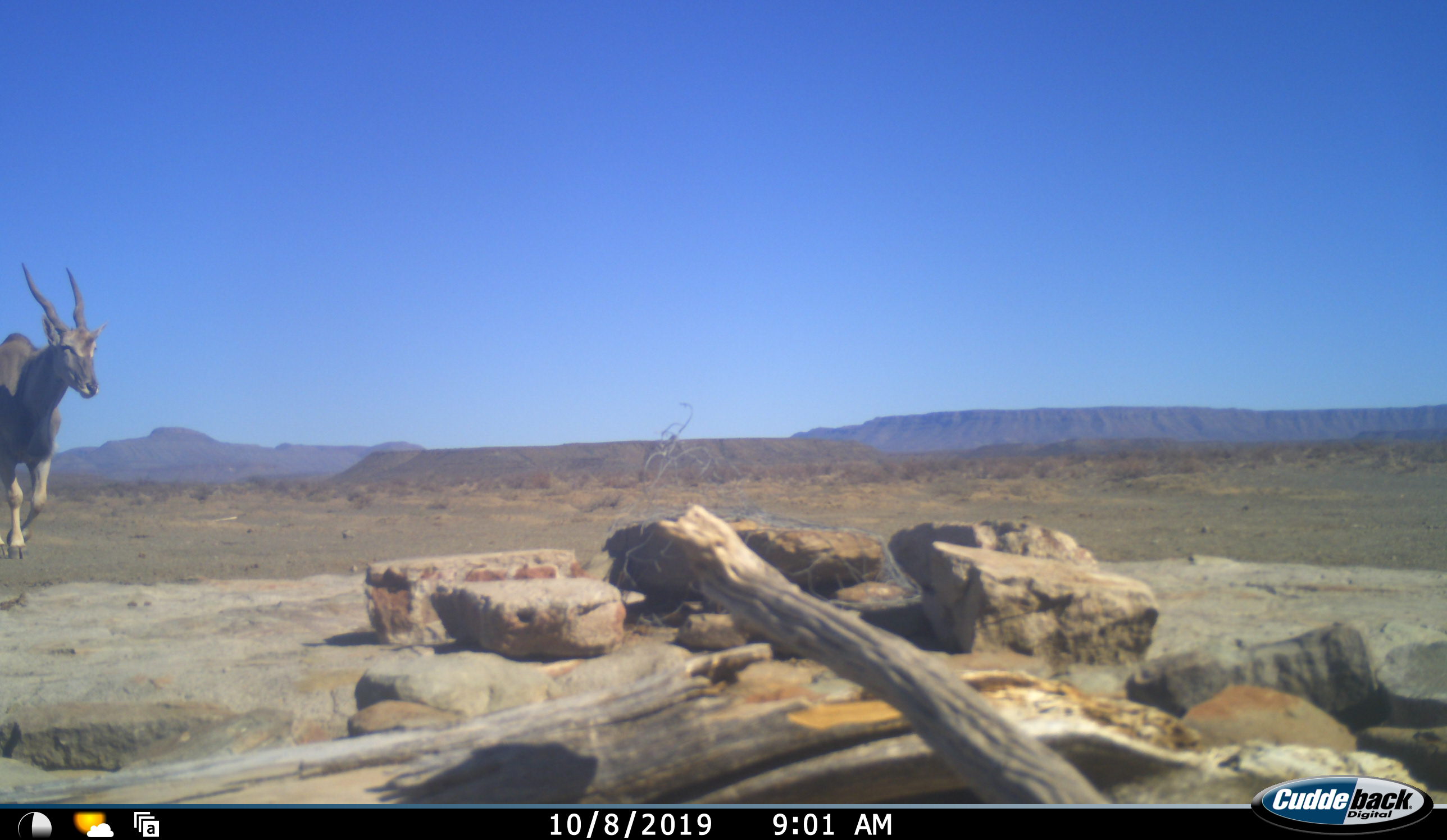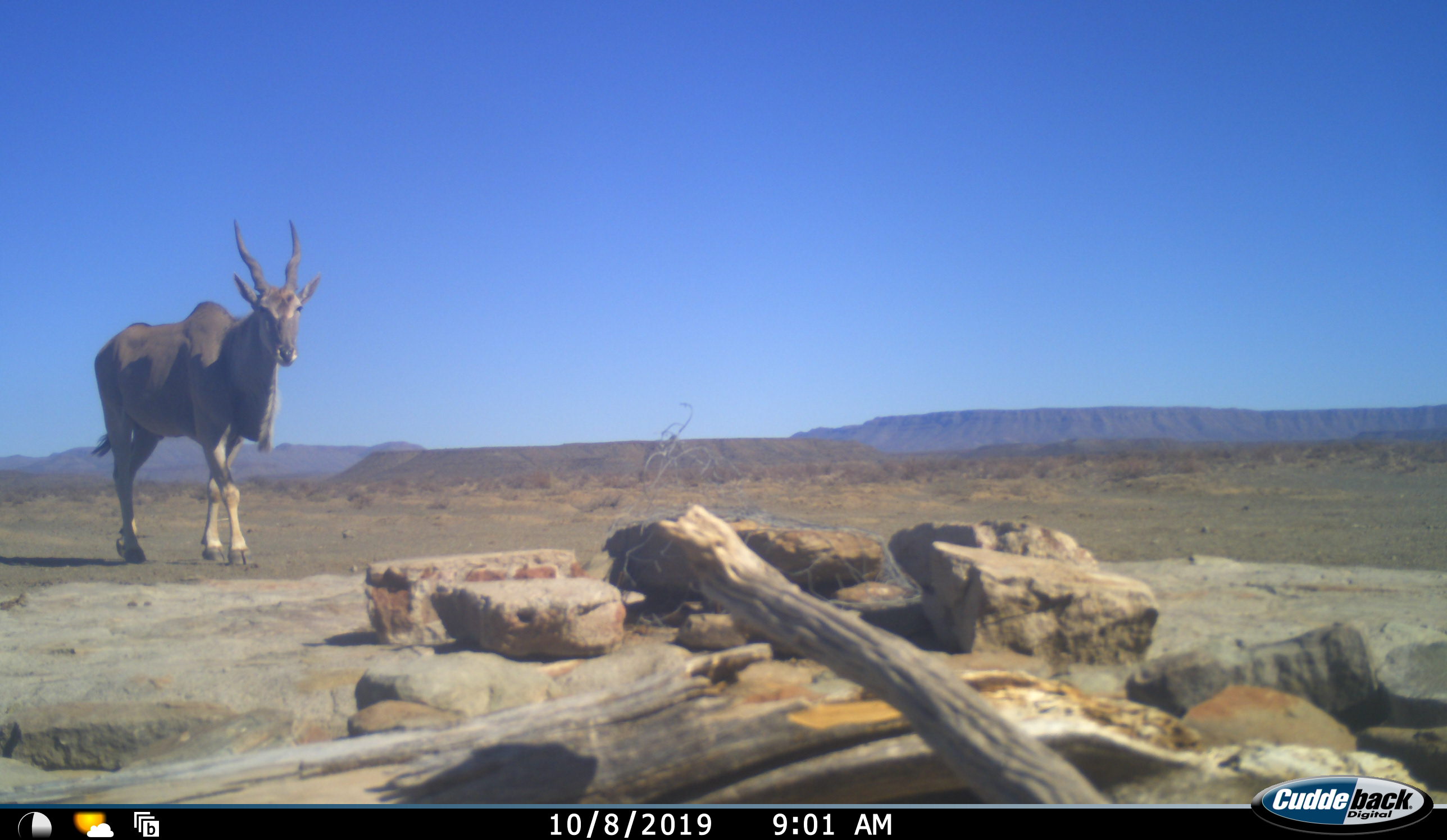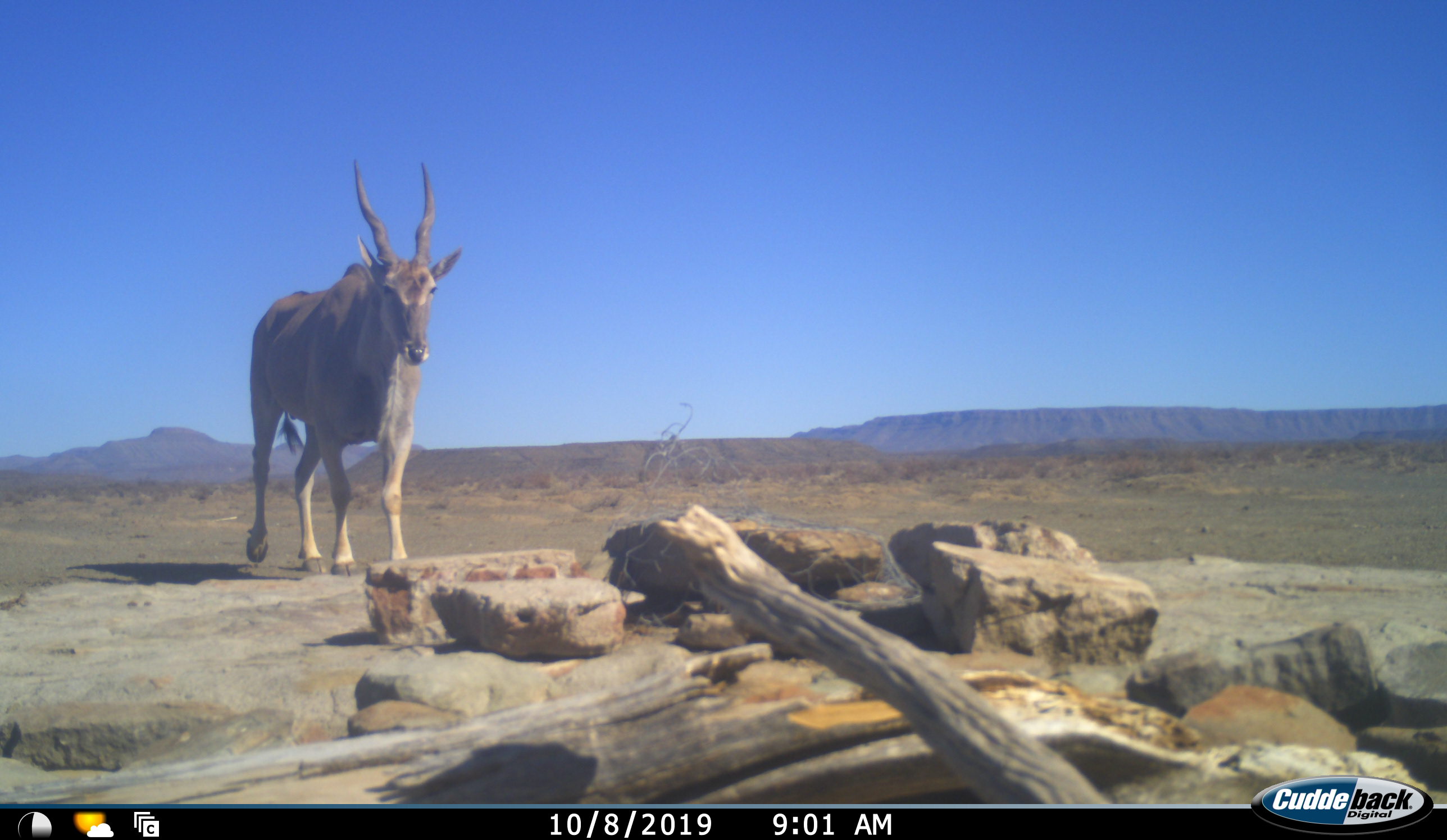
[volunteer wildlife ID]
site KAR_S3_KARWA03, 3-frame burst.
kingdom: Animalia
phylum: Chordata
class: Mammalia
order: Artiodactyla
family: Bovidae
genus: Tragelaphus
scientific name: Tragelaphus oryx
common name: eland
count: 1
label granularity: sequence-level